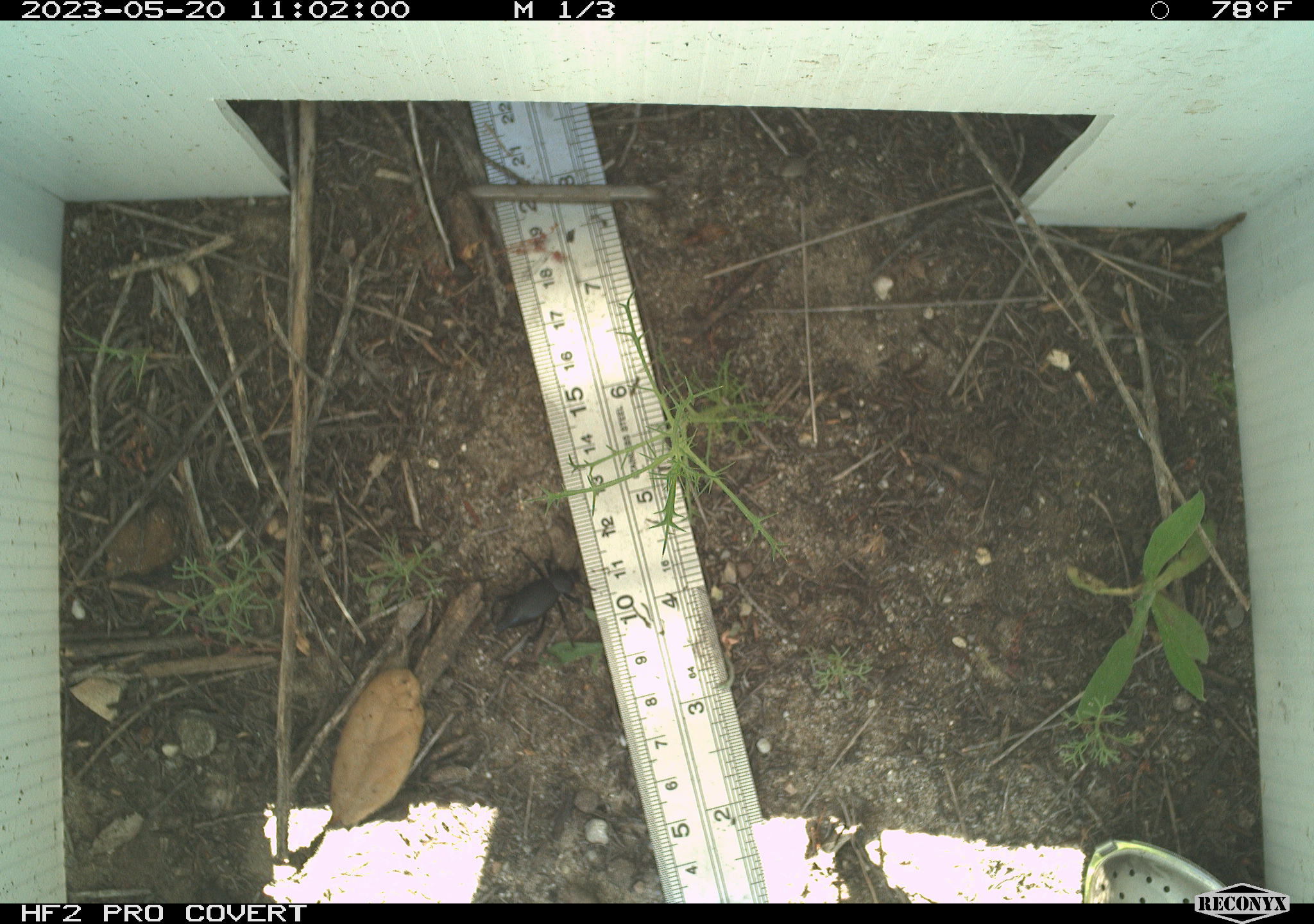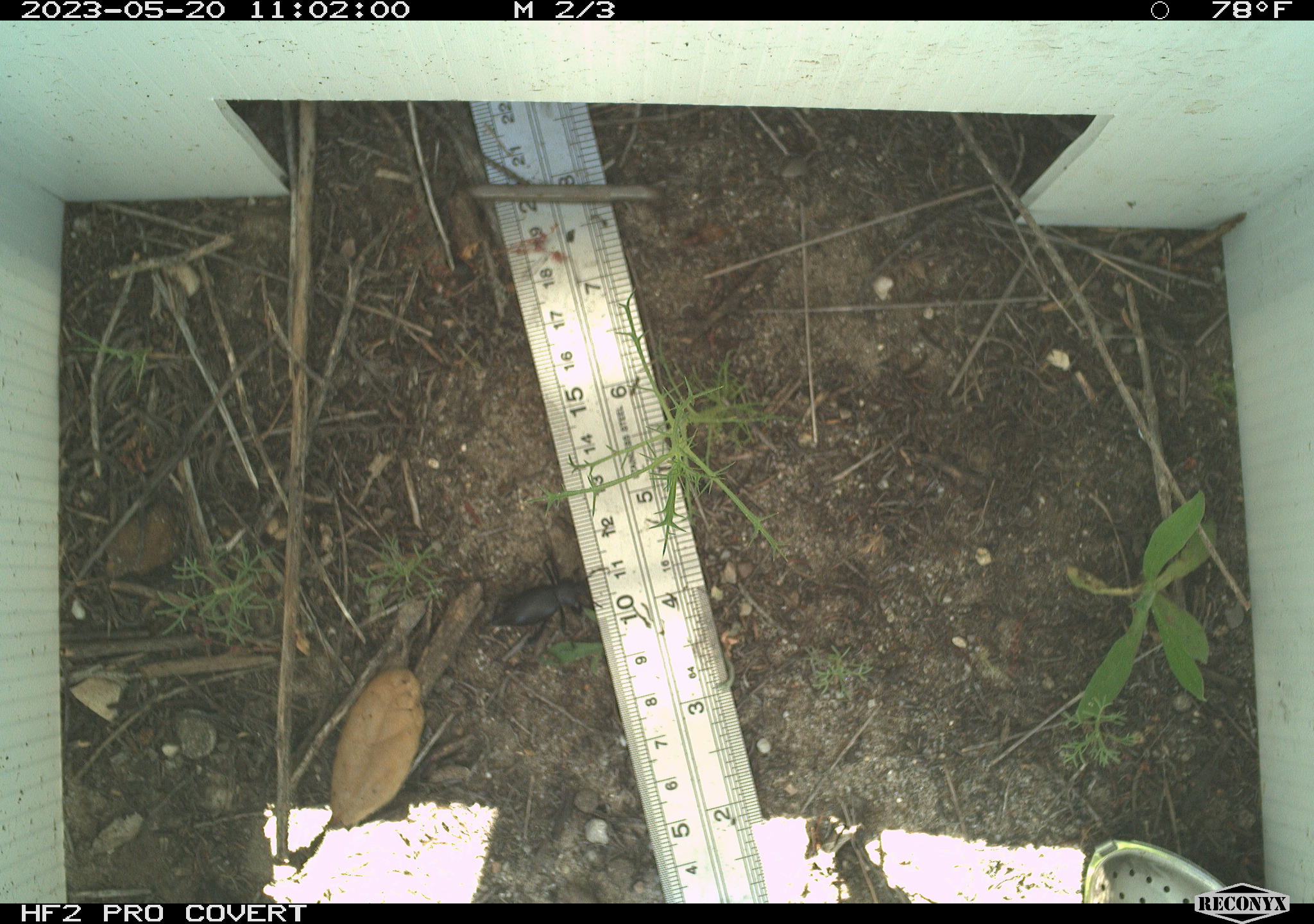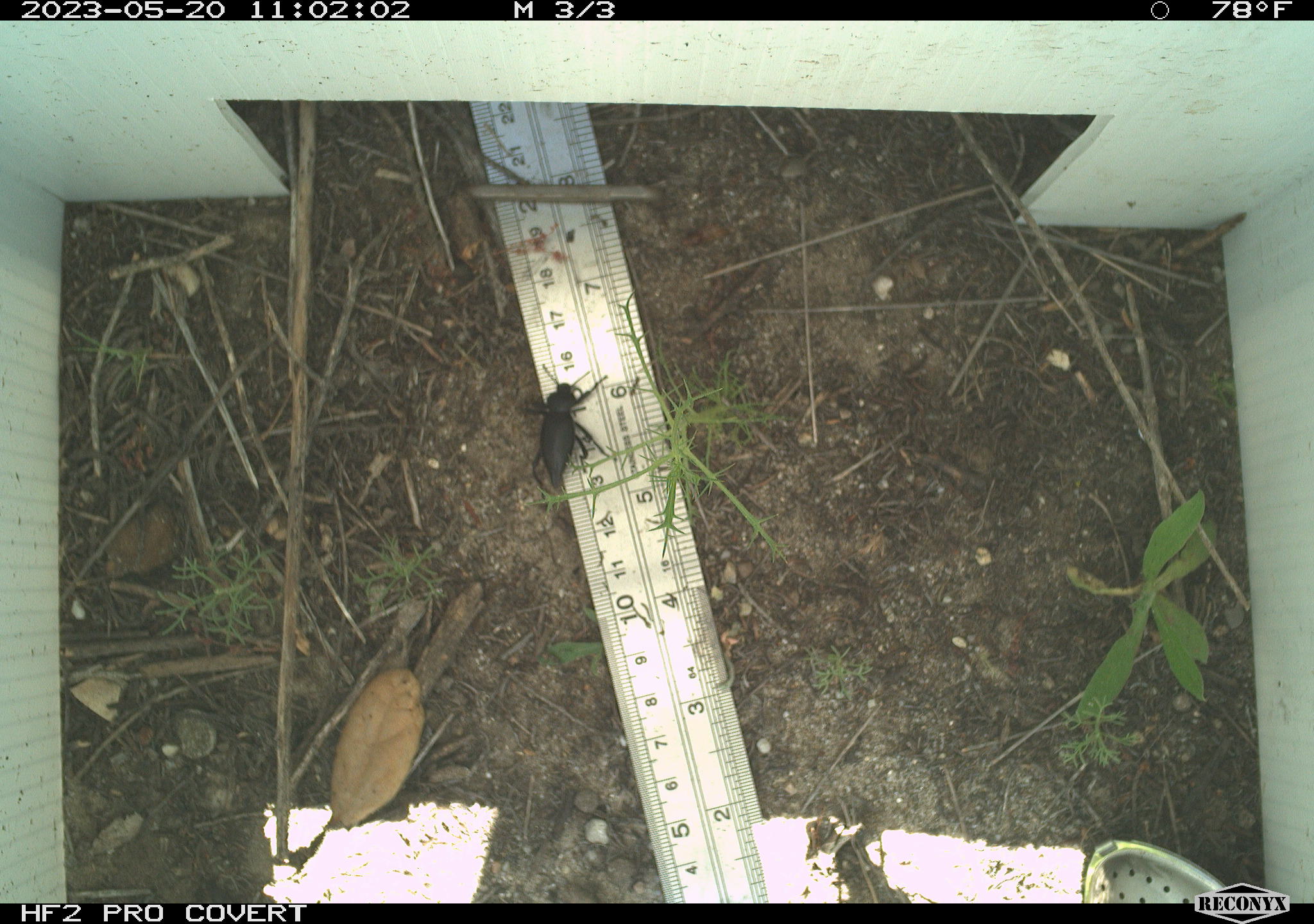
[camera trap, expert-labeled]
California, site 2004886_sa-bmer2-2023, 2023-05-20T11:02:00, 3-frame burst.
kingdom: Animalia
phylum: Arthropoda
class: Insecta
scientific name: Insecta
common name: insect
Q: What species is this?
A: Insect (Insecta).